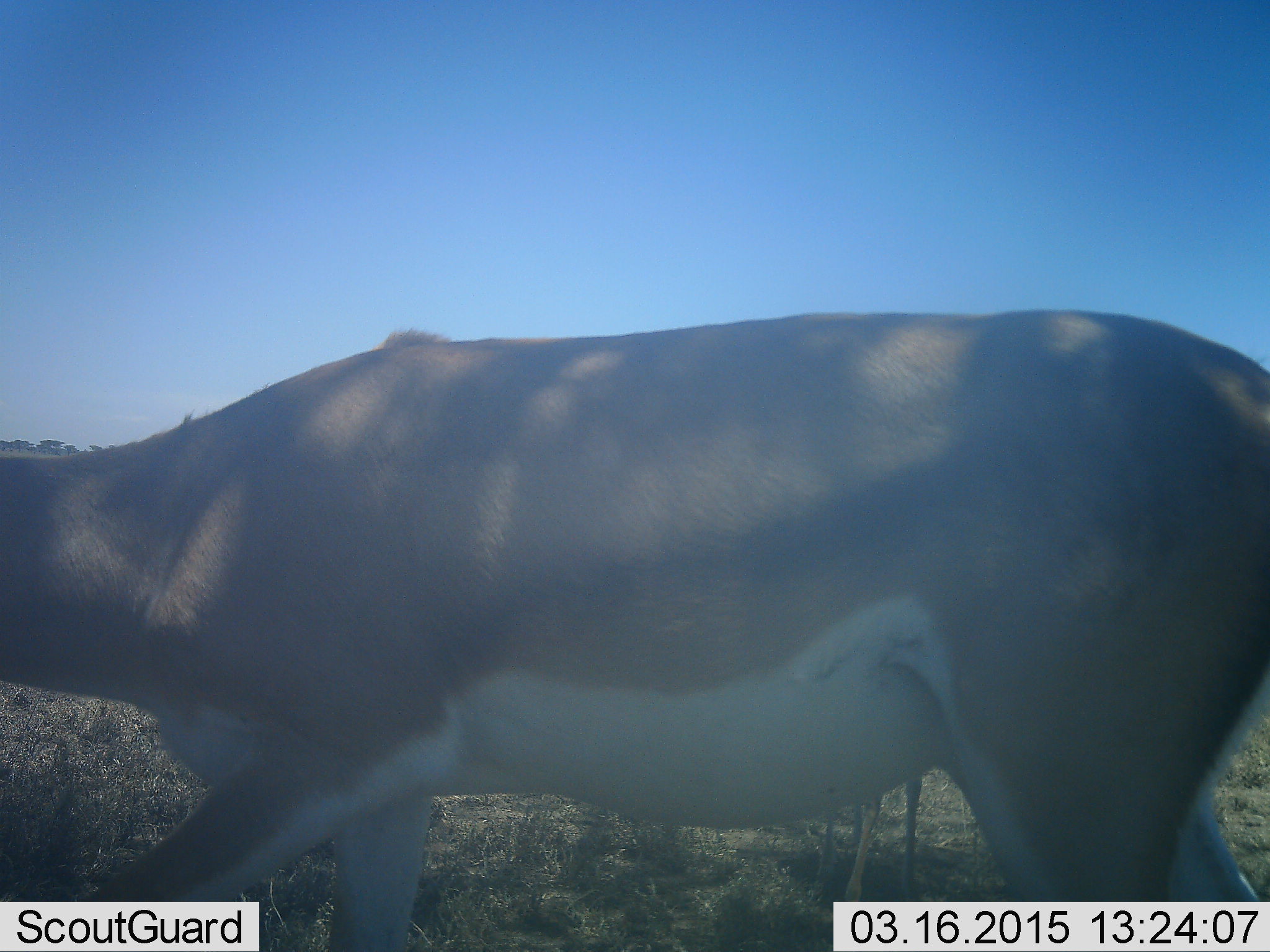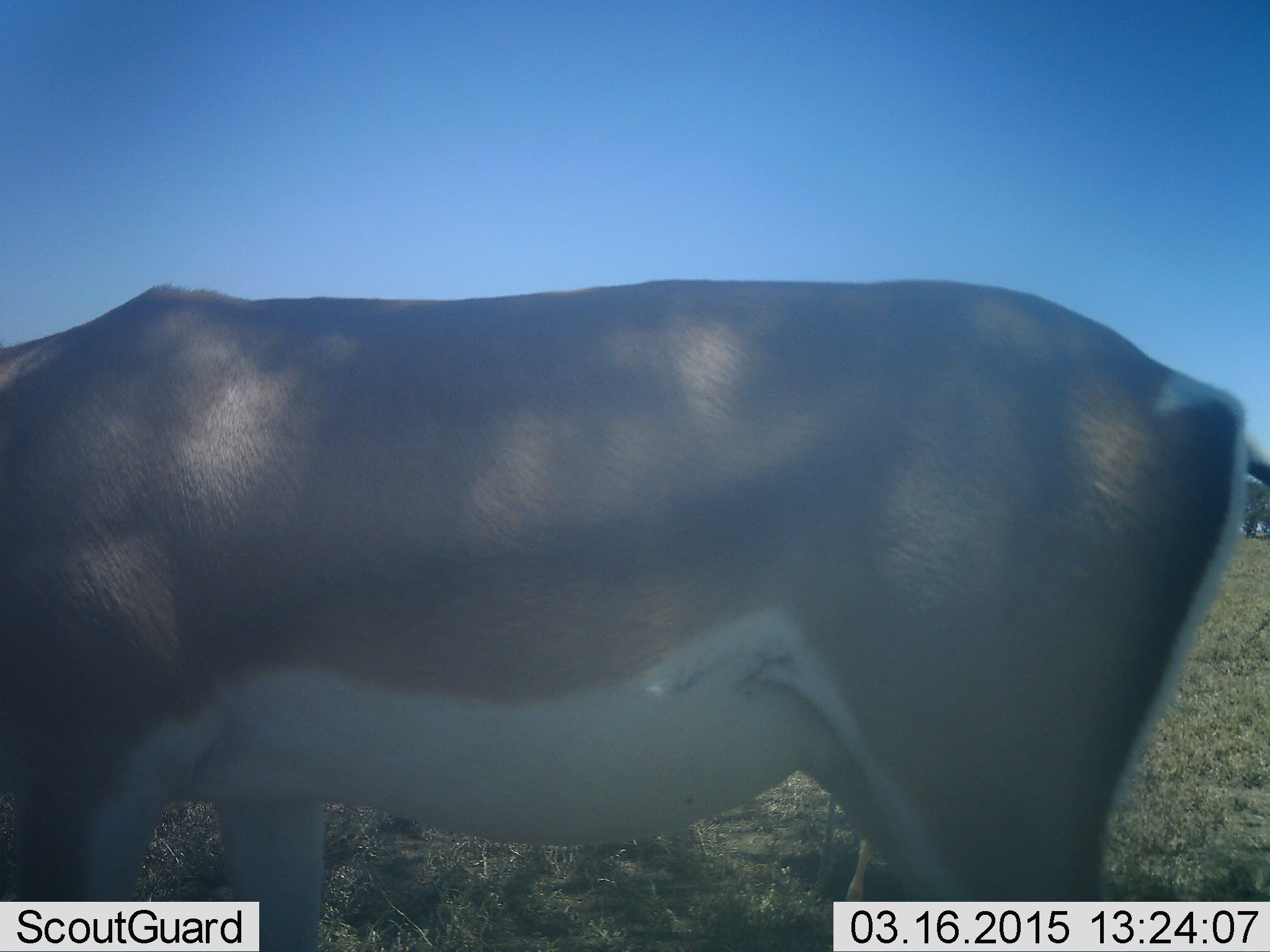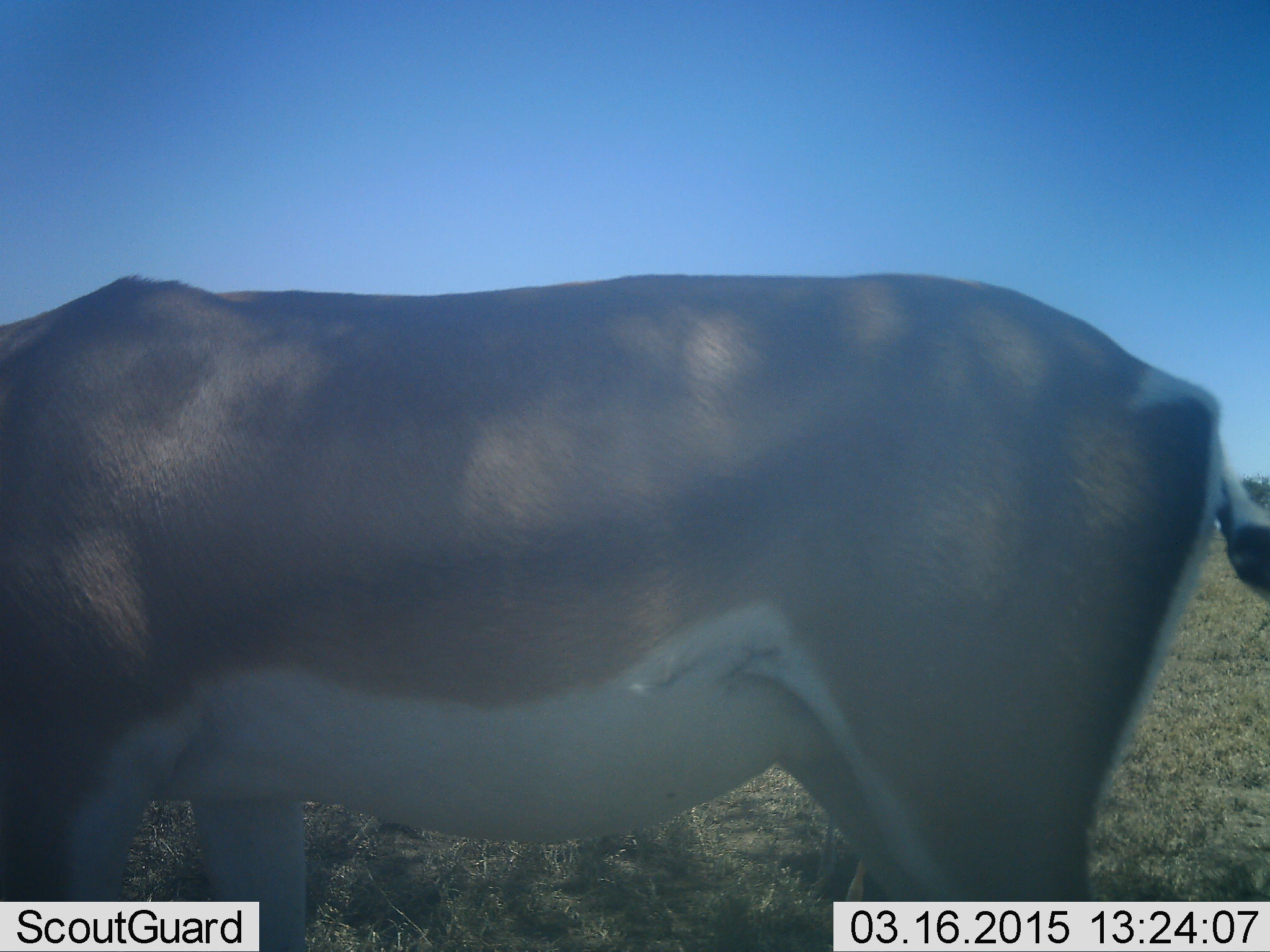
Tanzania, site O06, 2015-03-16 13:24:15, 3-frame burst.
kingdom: Animalia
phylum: Chordata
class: Mammalia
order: Artiodactyla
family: Bovidae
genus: Nanger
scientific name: Nanger granti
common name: grant's gazelle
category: gazellegrants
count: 1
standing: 50%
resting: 0%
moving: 20%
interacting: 0%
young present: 0%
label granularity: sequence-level